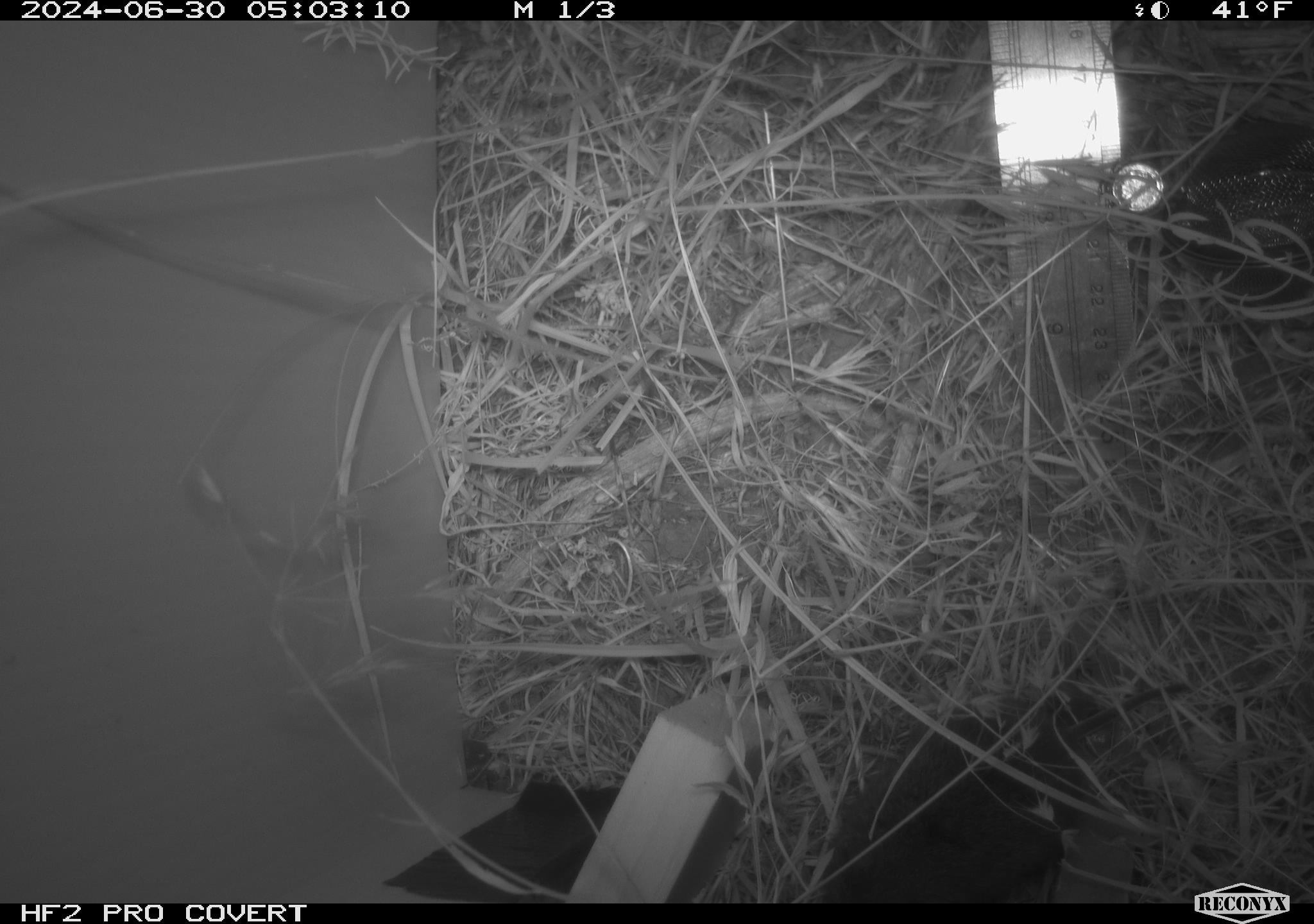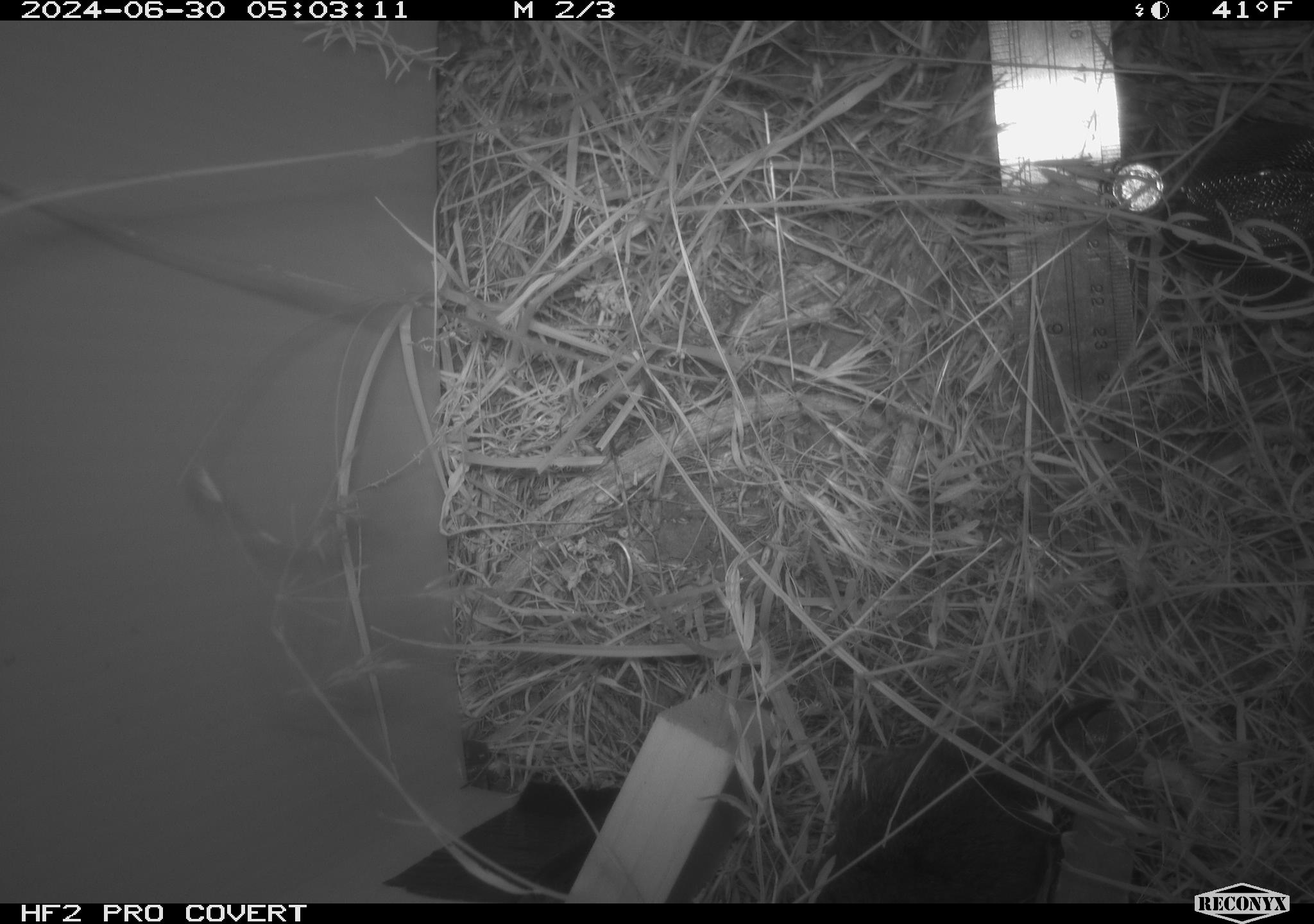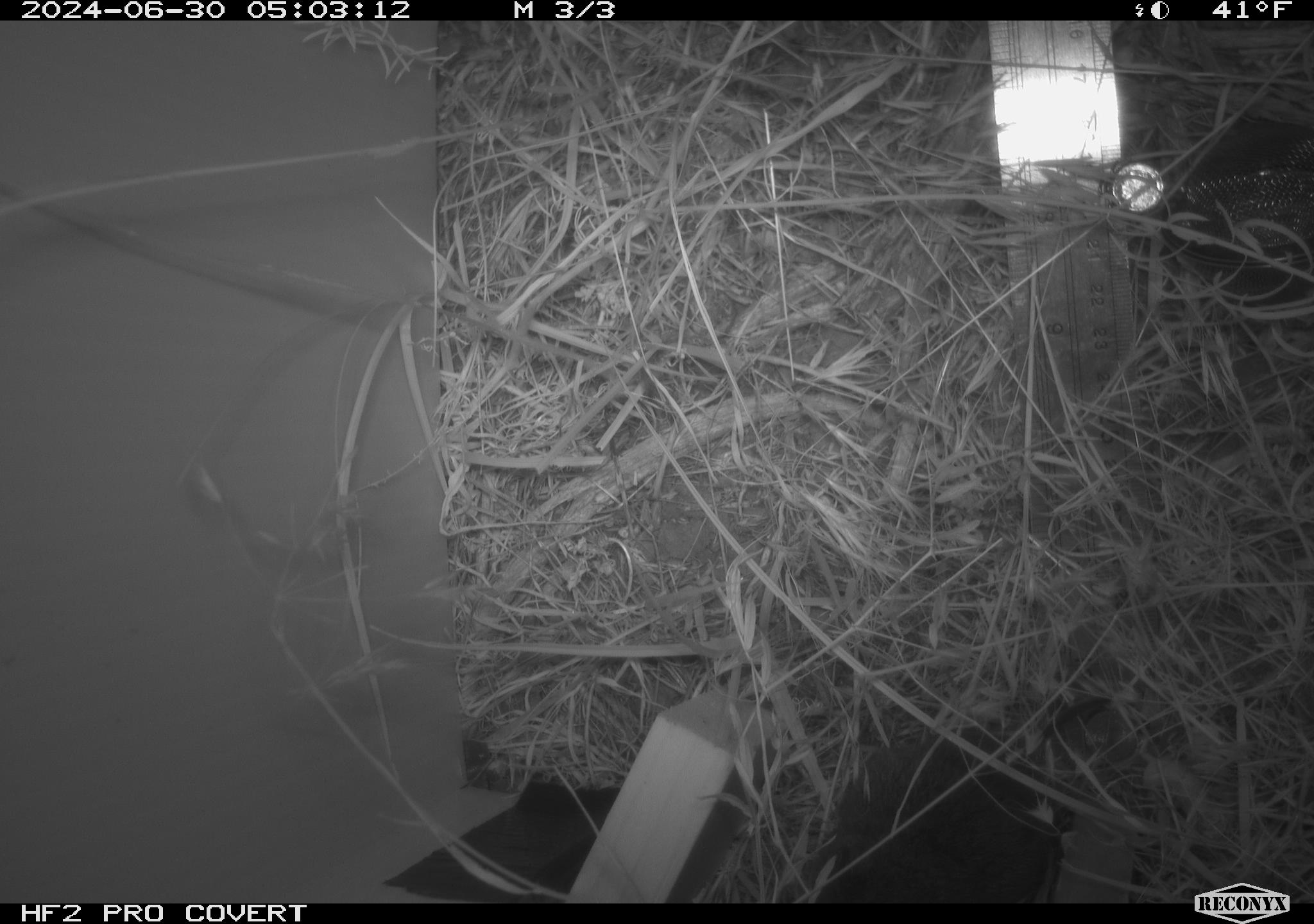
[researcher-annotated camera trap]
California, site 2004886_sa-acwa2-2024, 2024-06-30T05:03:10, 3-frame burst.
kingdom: Animalia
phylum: Chordata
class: Mammalia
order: Rodentia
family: Cricetidae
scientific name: Cricetidae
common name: hamsters, voles, lemmings, and allies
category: cricetidae family